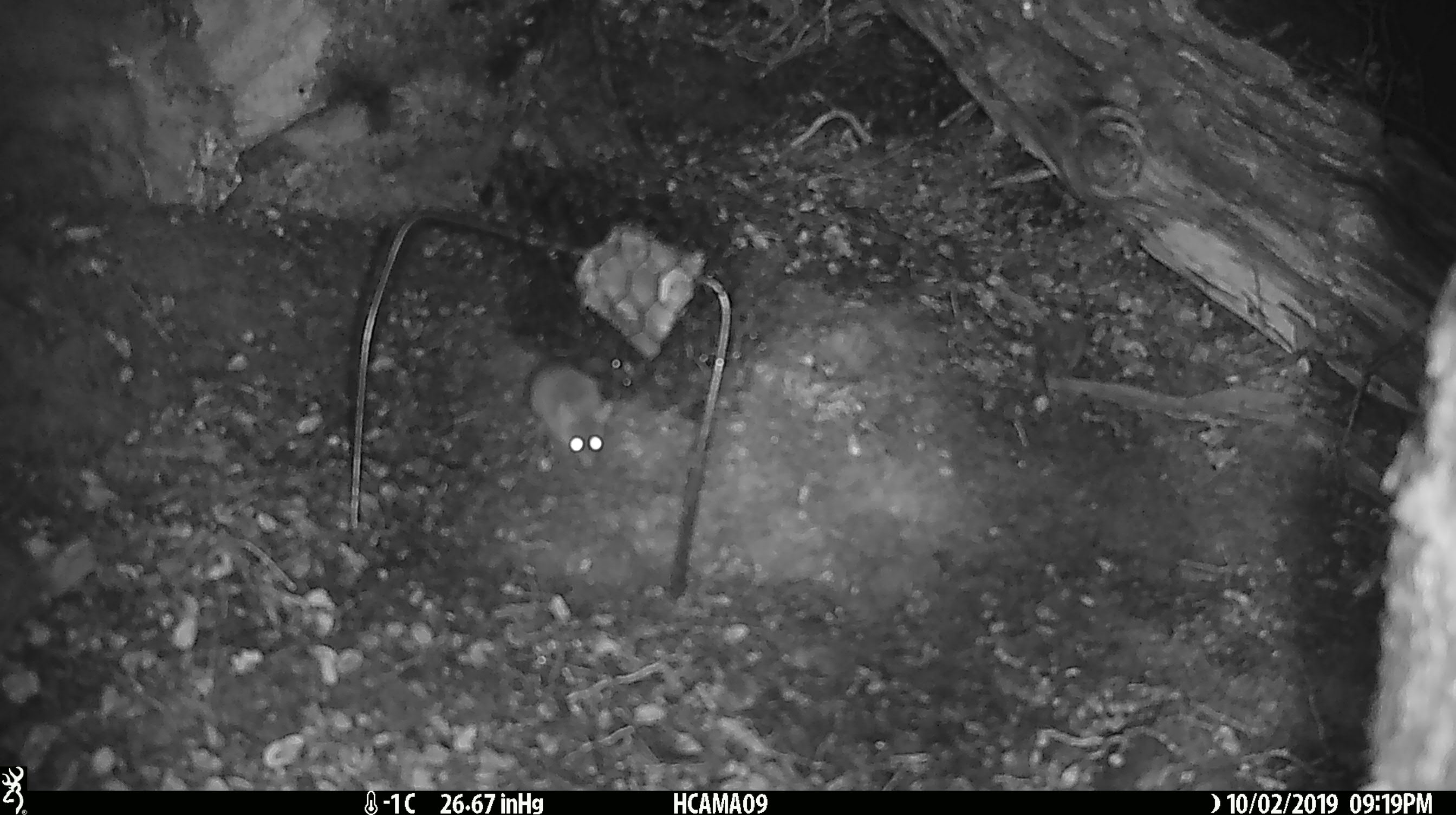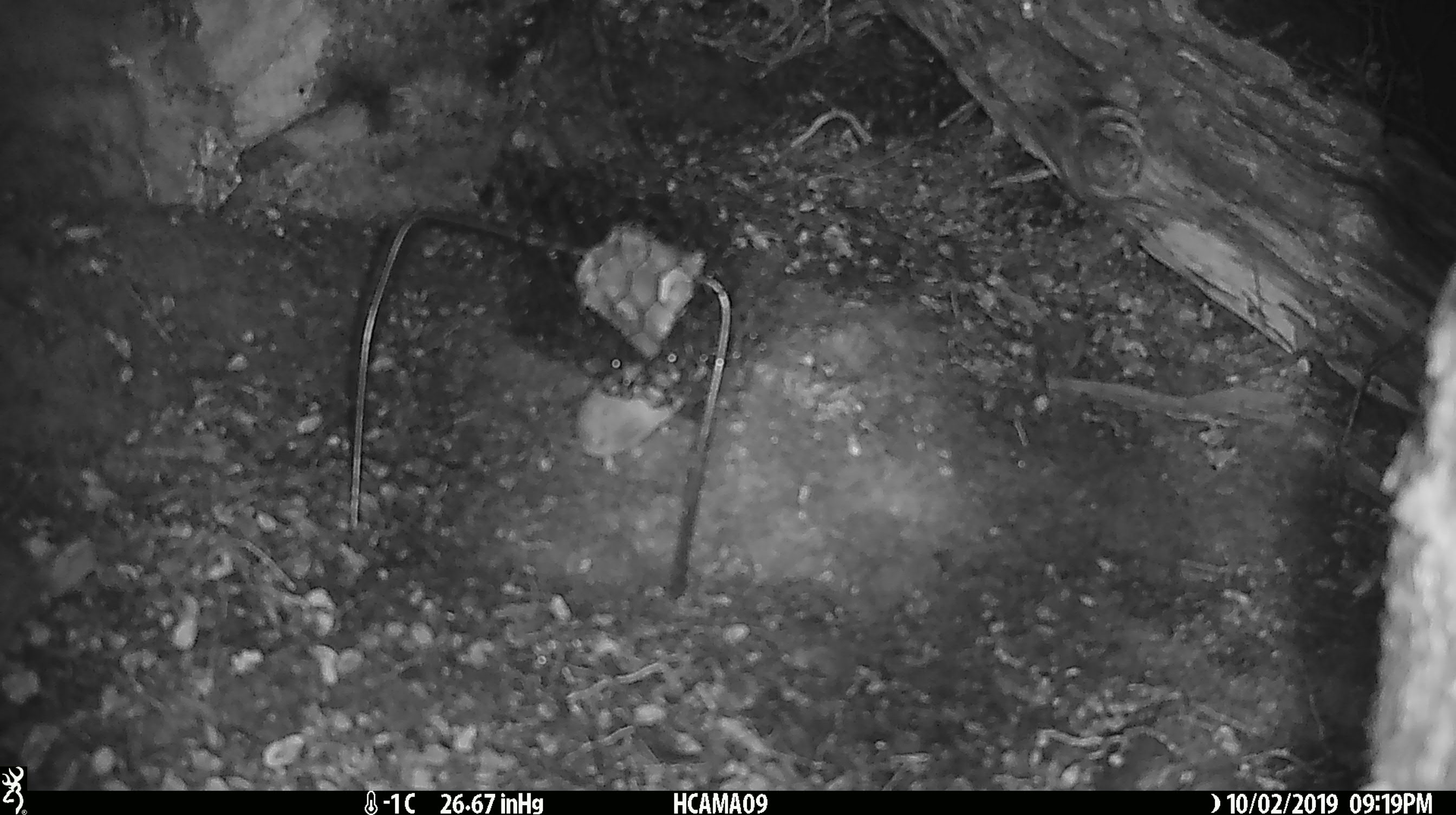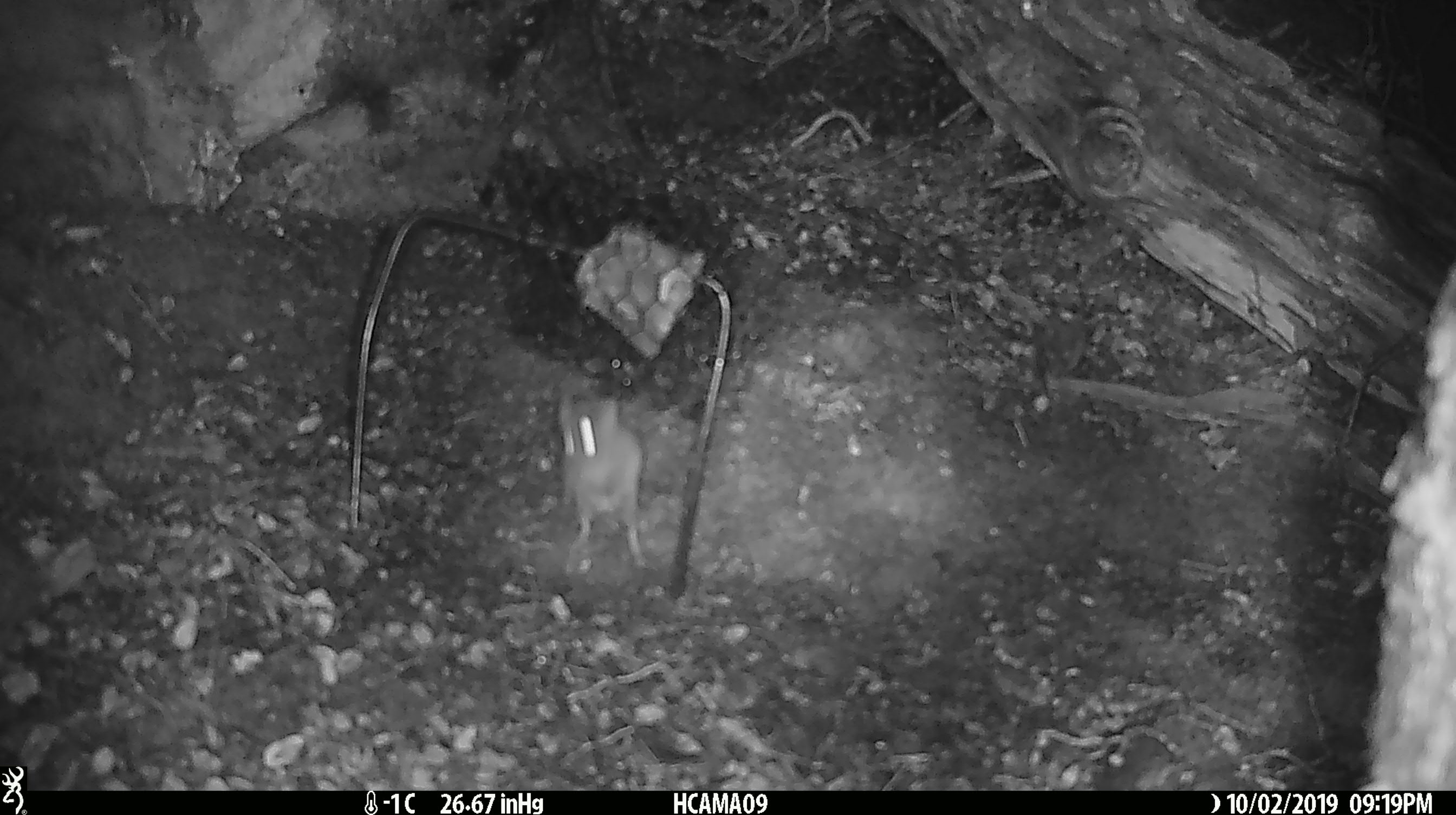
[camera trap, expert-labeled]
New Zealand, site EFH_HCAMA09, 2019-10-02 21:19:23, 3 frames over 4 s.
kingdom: Animalia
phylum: Chordata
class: Mammalia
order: Rodentia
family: Muridae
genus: Mus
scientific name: Mus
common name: mouse